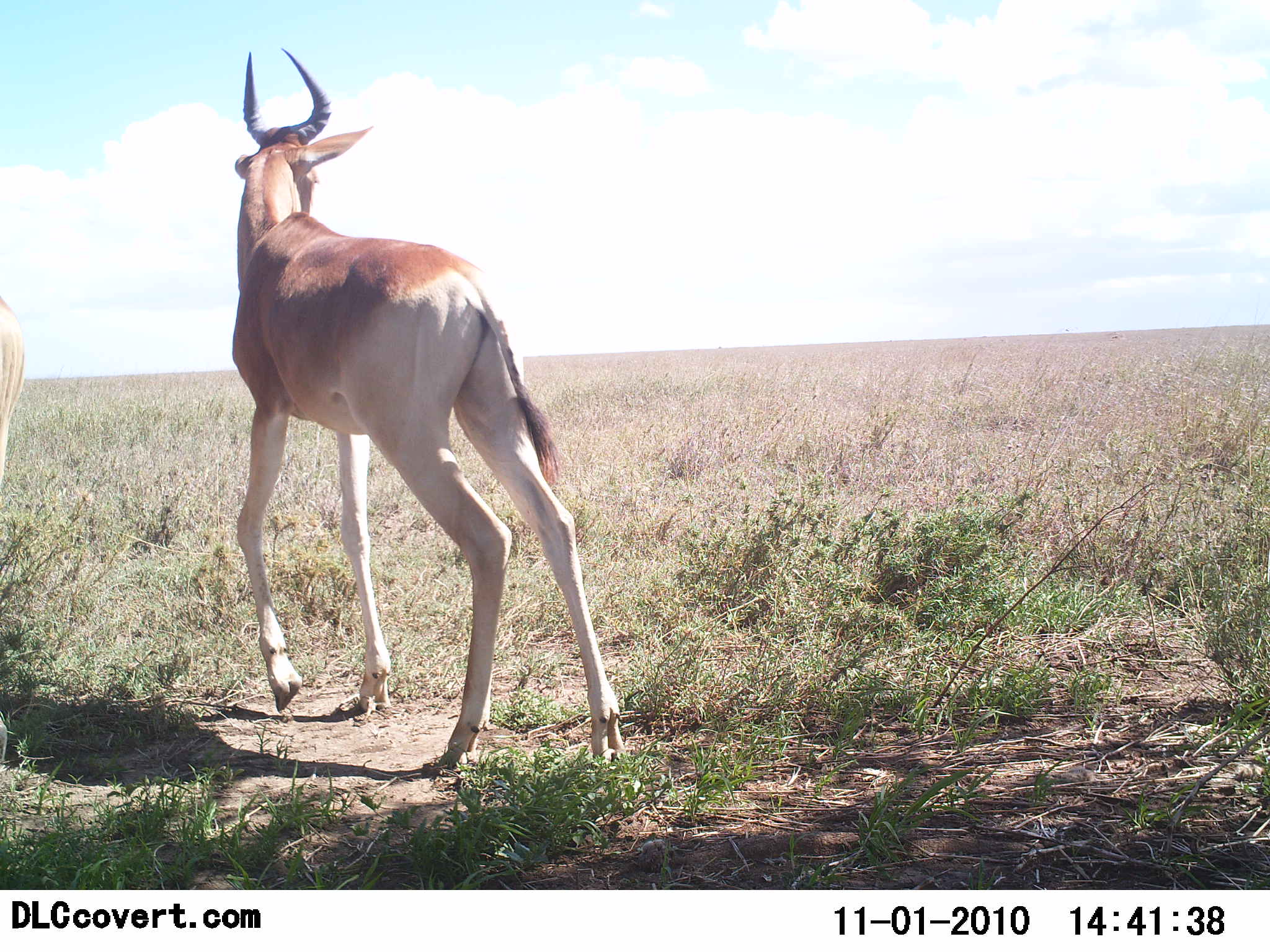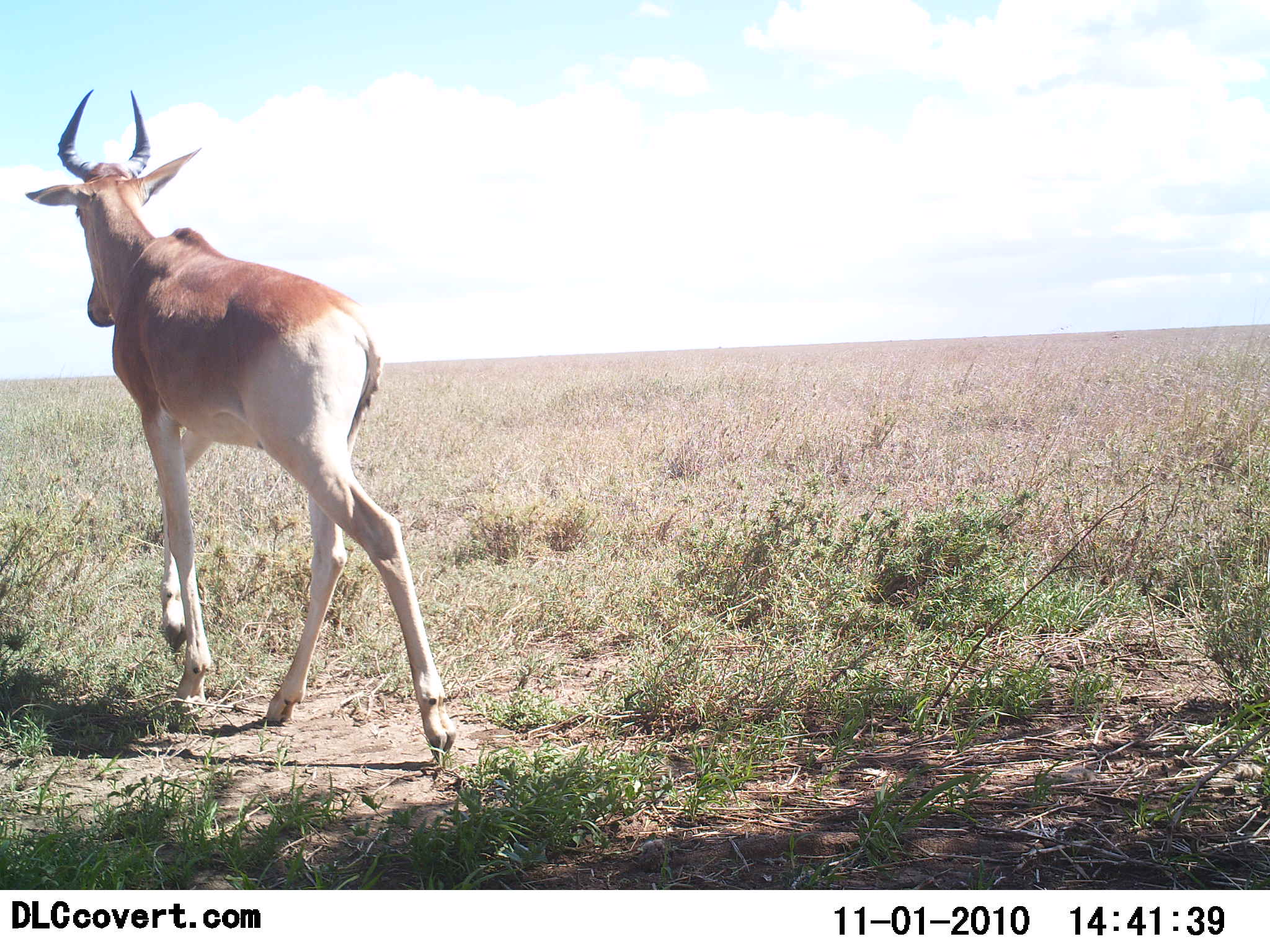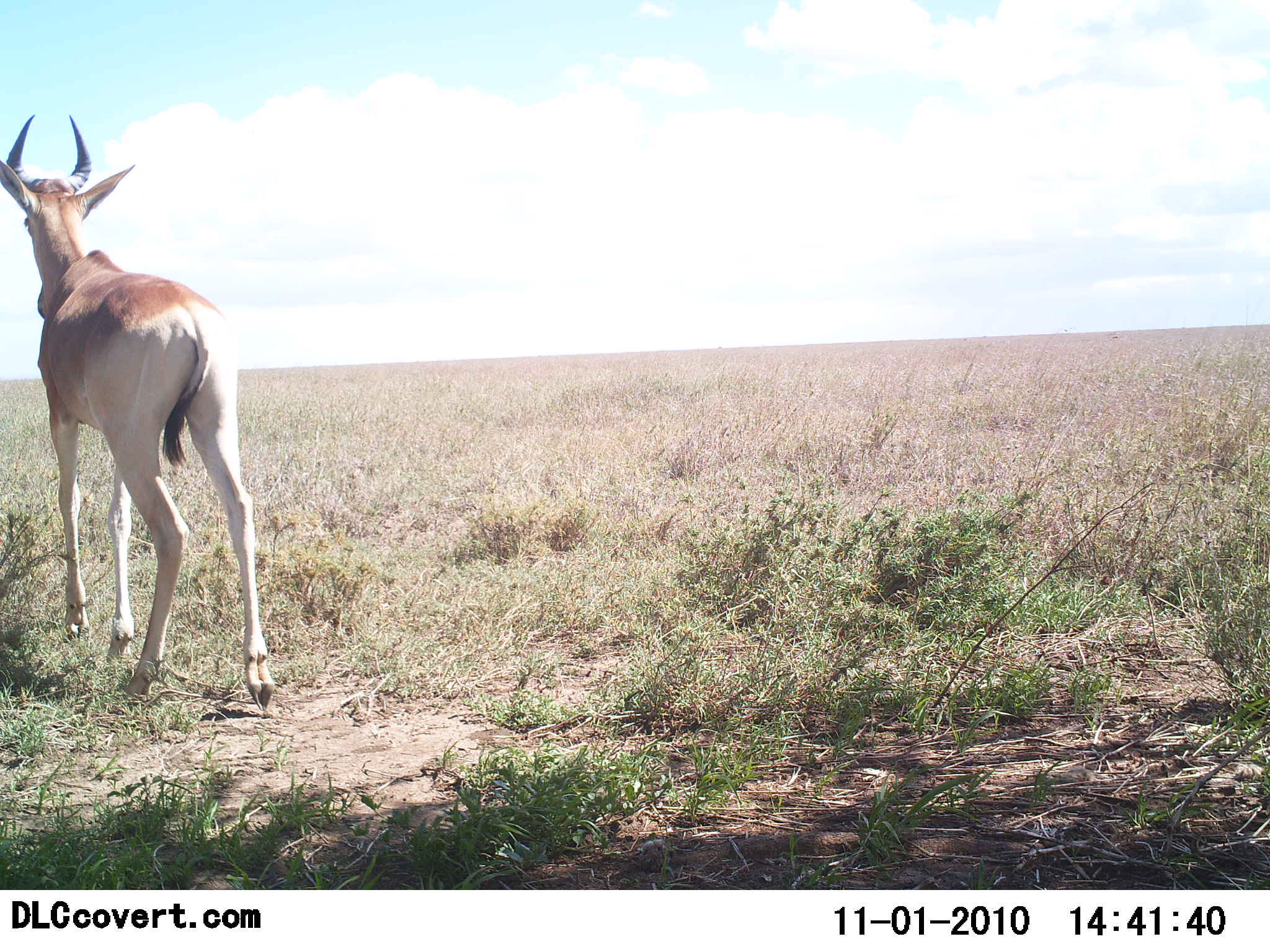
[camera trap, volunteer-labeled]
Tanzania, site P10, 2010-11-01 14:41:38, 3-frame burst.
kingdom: Animalia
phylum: Chordata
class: Mammalia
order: Artiodactyla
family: Bovidae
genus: Alcelaphus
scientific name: Alcelaphus buselaphus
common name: hartebeest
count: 1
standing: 0%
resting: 0%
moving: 100%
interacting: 0%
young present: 9%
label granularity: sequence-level